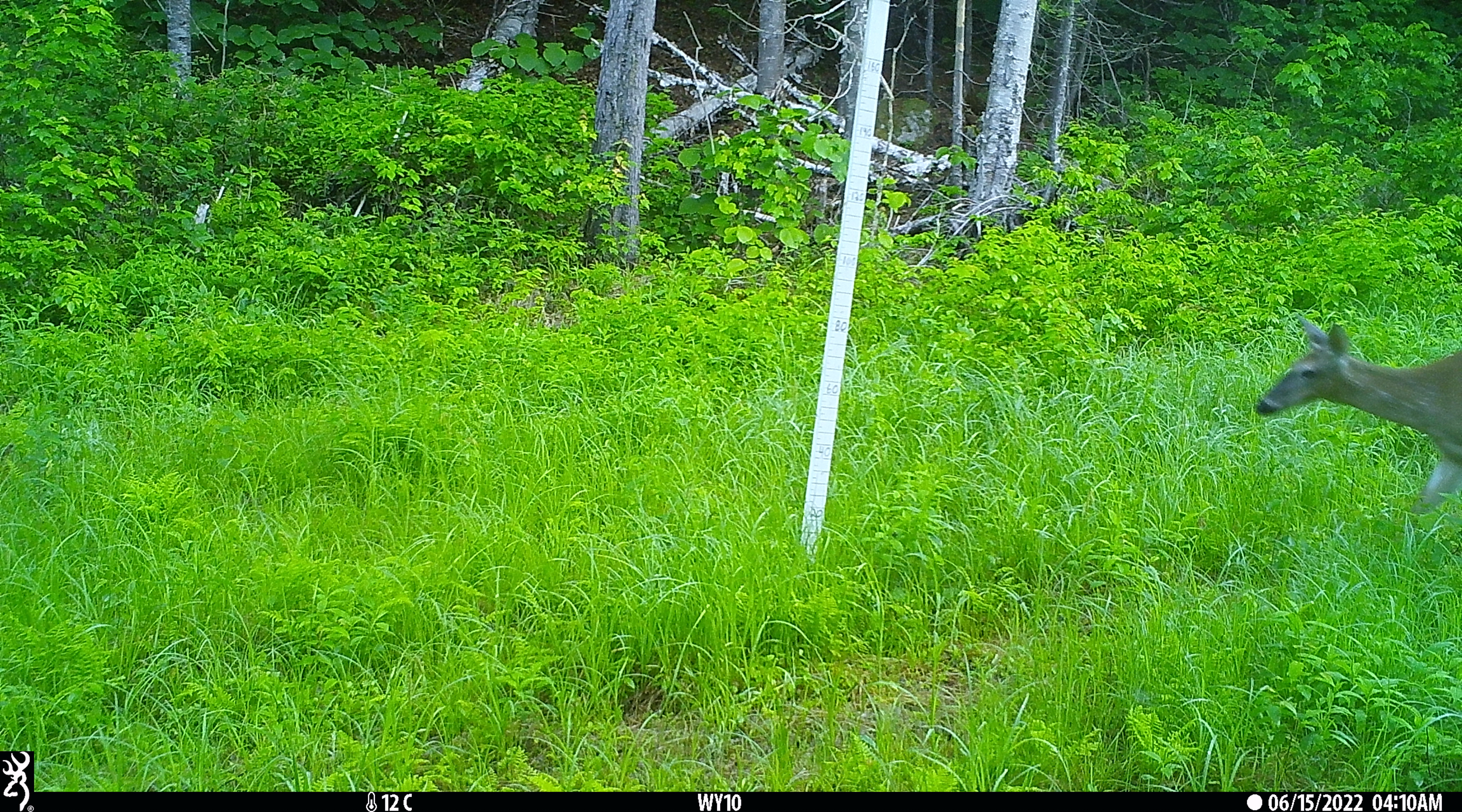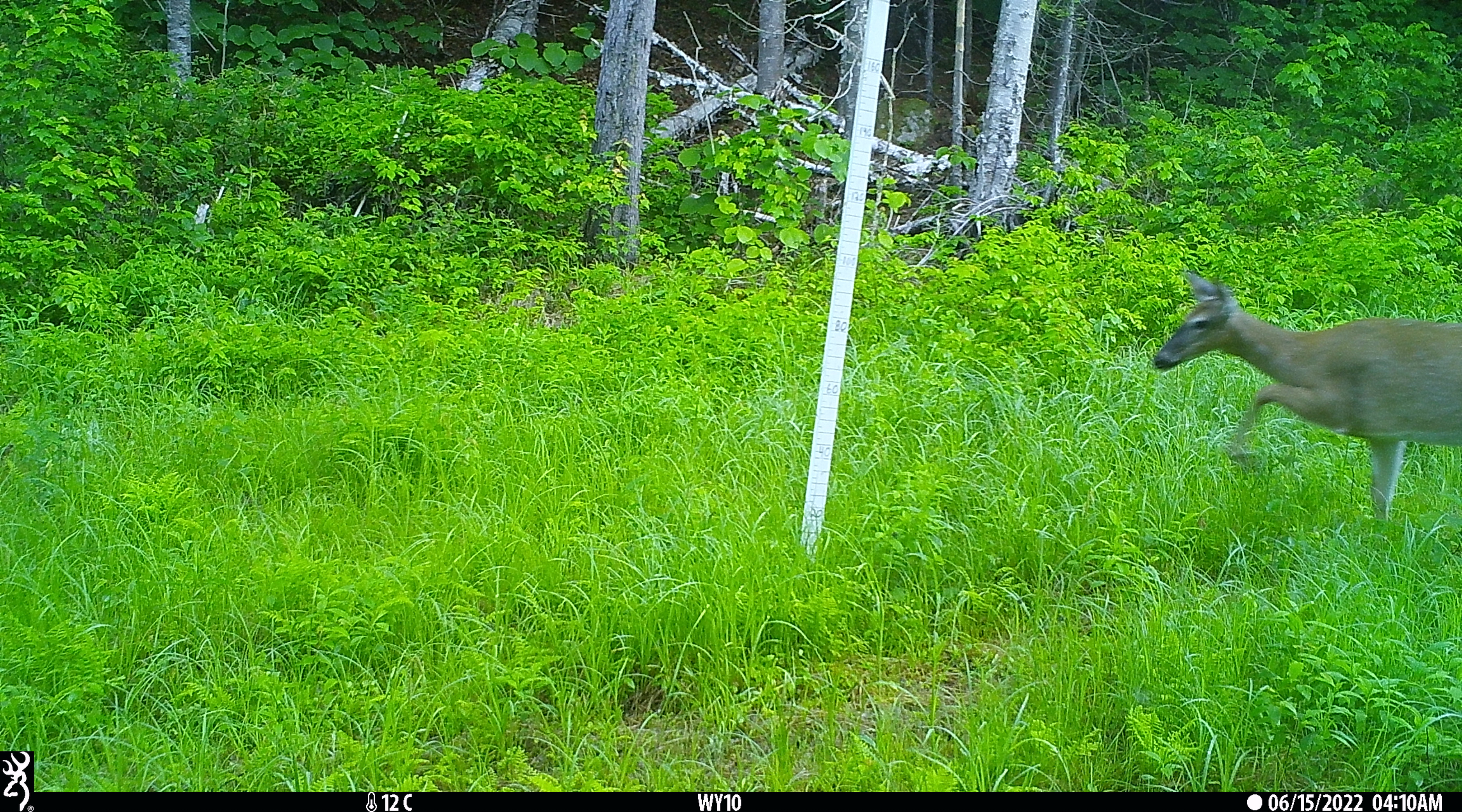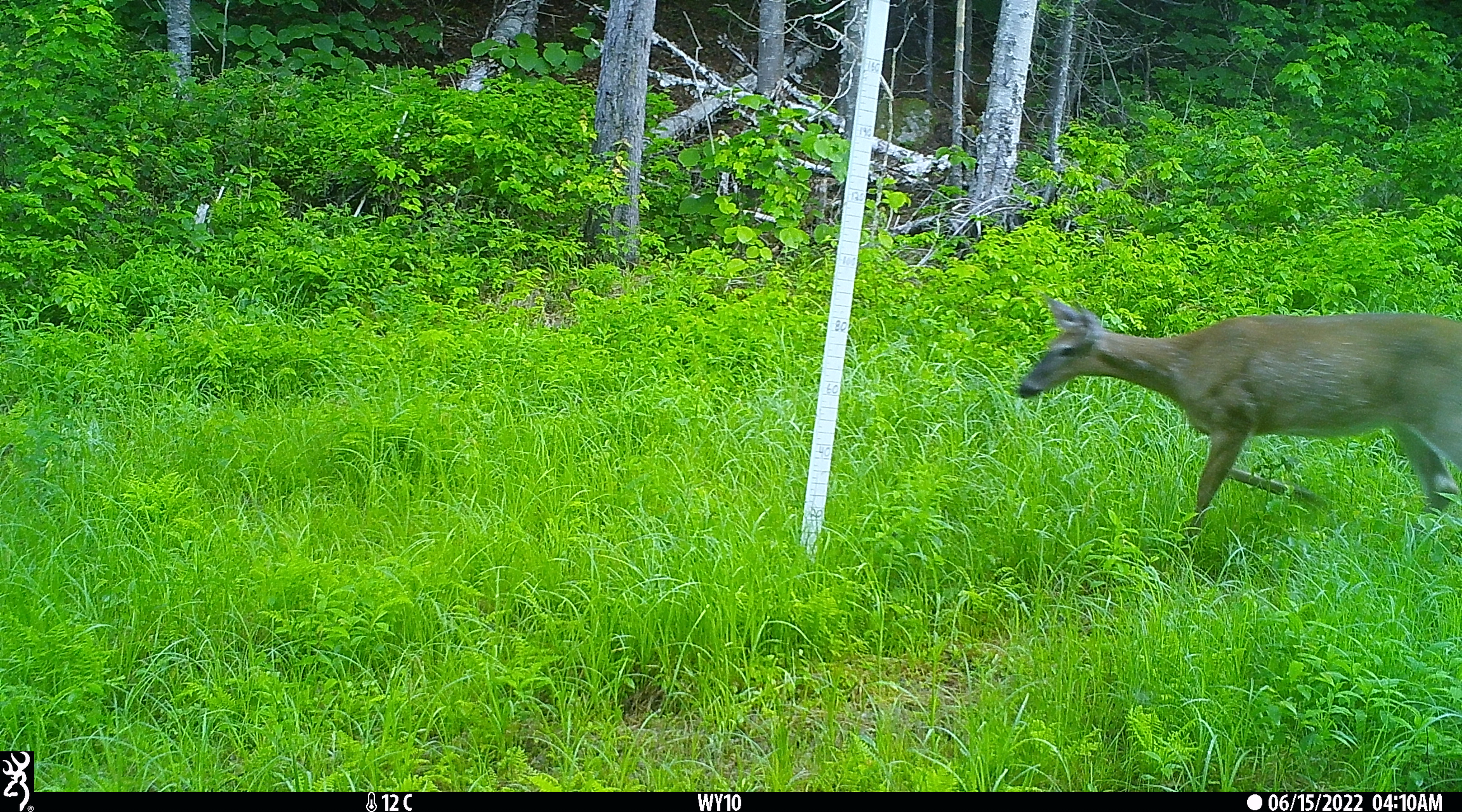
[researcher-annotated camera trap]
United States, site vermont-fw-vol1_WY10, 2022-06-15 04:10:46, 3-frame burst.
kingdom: Animalia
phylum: Chordata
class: Mammalia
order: Artiodactyla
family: Cervidae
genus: Odocoileus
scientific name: Odocoileus virginianus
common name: white-tailed deer